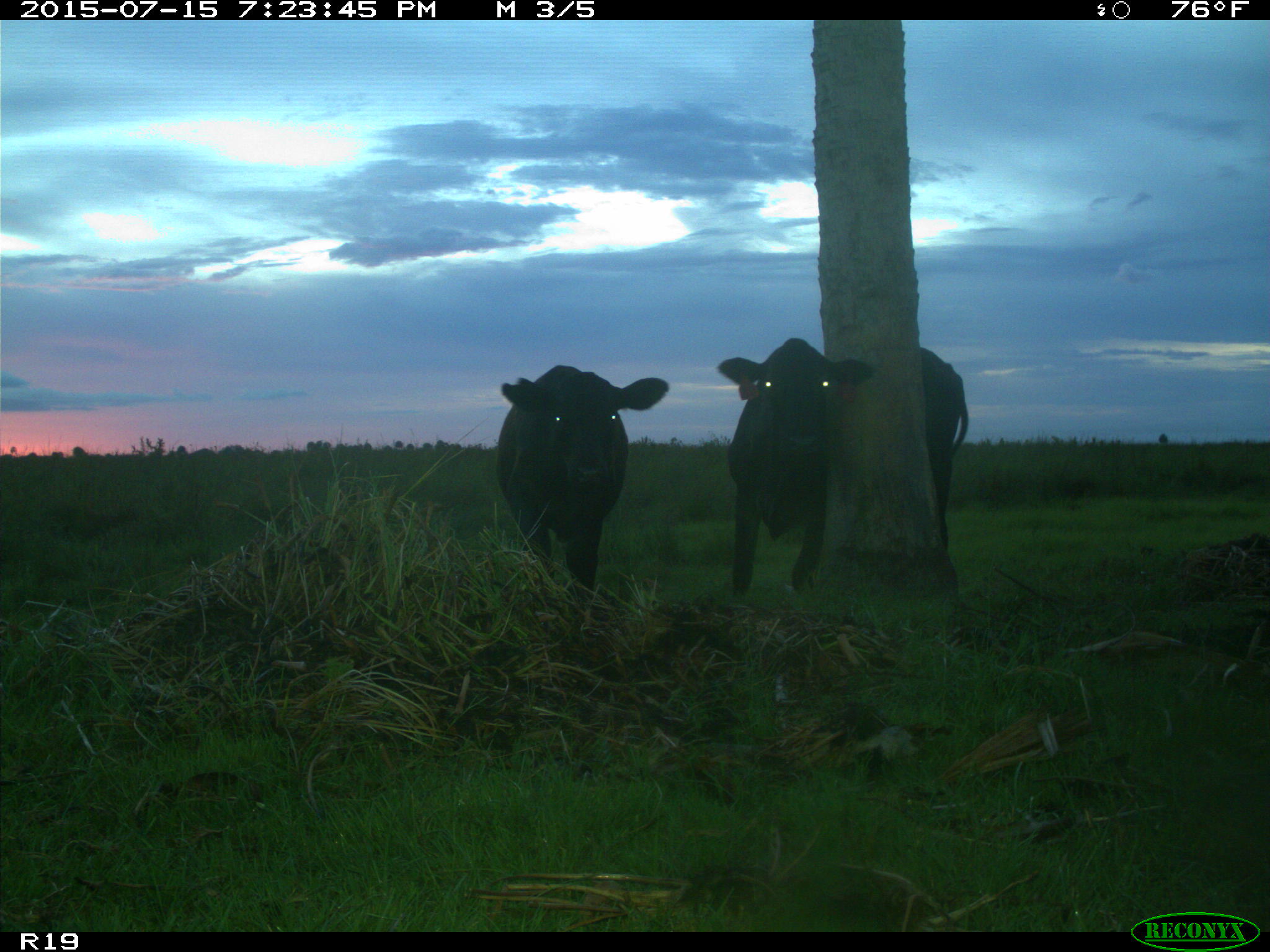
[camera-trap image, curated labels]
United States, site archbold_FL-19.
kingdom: Animalia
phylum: Chordata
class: Mammalia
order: Artiodactyla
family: Bovidae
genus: Bos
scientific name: Bos taurus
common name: domestic cow